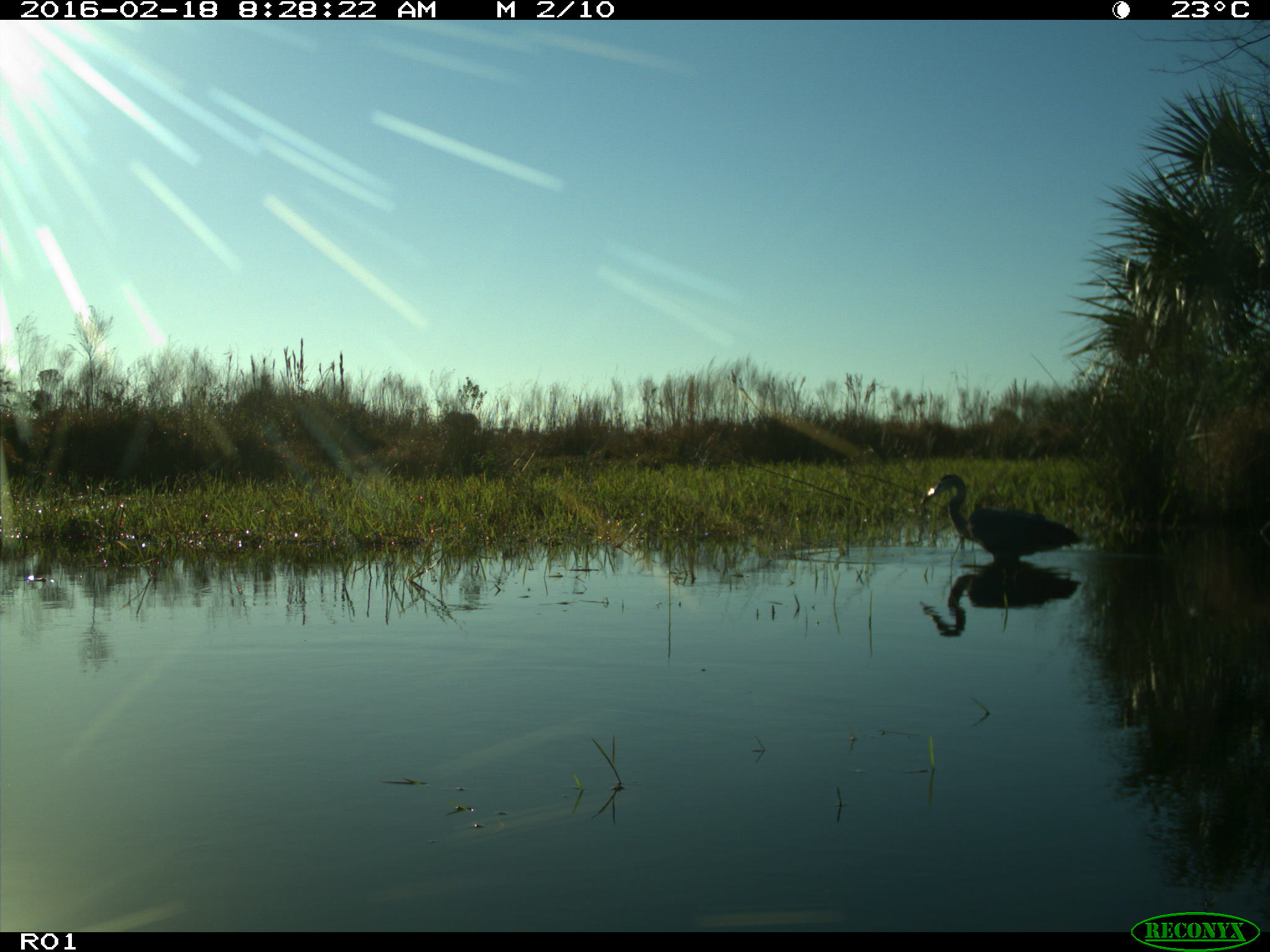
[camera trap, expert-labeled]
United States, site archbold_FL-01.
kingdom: Animalia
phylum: Chordata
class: Aves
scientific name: Aves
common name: birds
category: unidentified bird